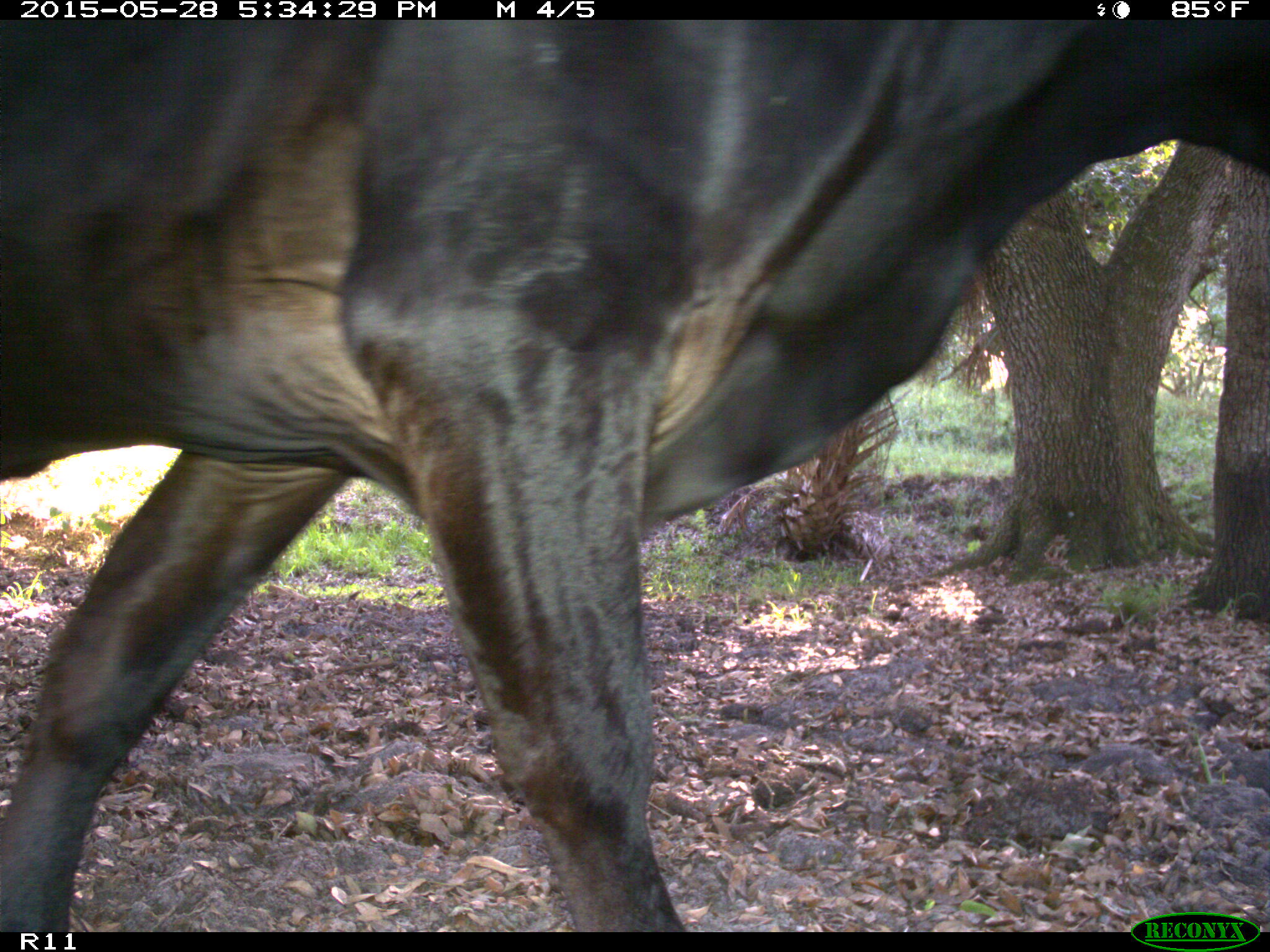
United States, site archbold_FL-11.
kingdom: Animalia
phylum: Chordata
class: Mammalia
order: Artiodactyla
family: Bovidae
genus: Bos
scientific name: Bos taurus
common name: domestic cow